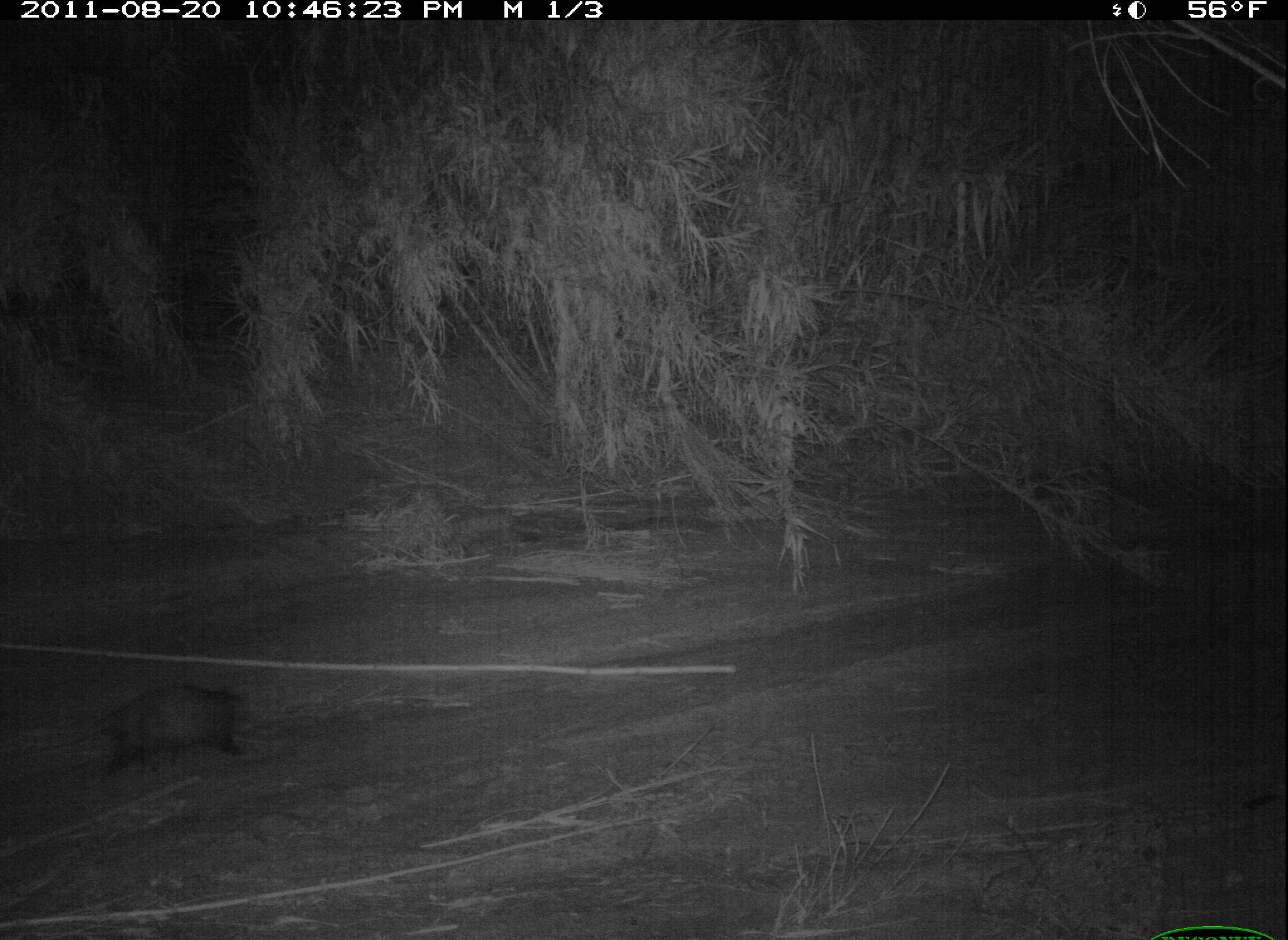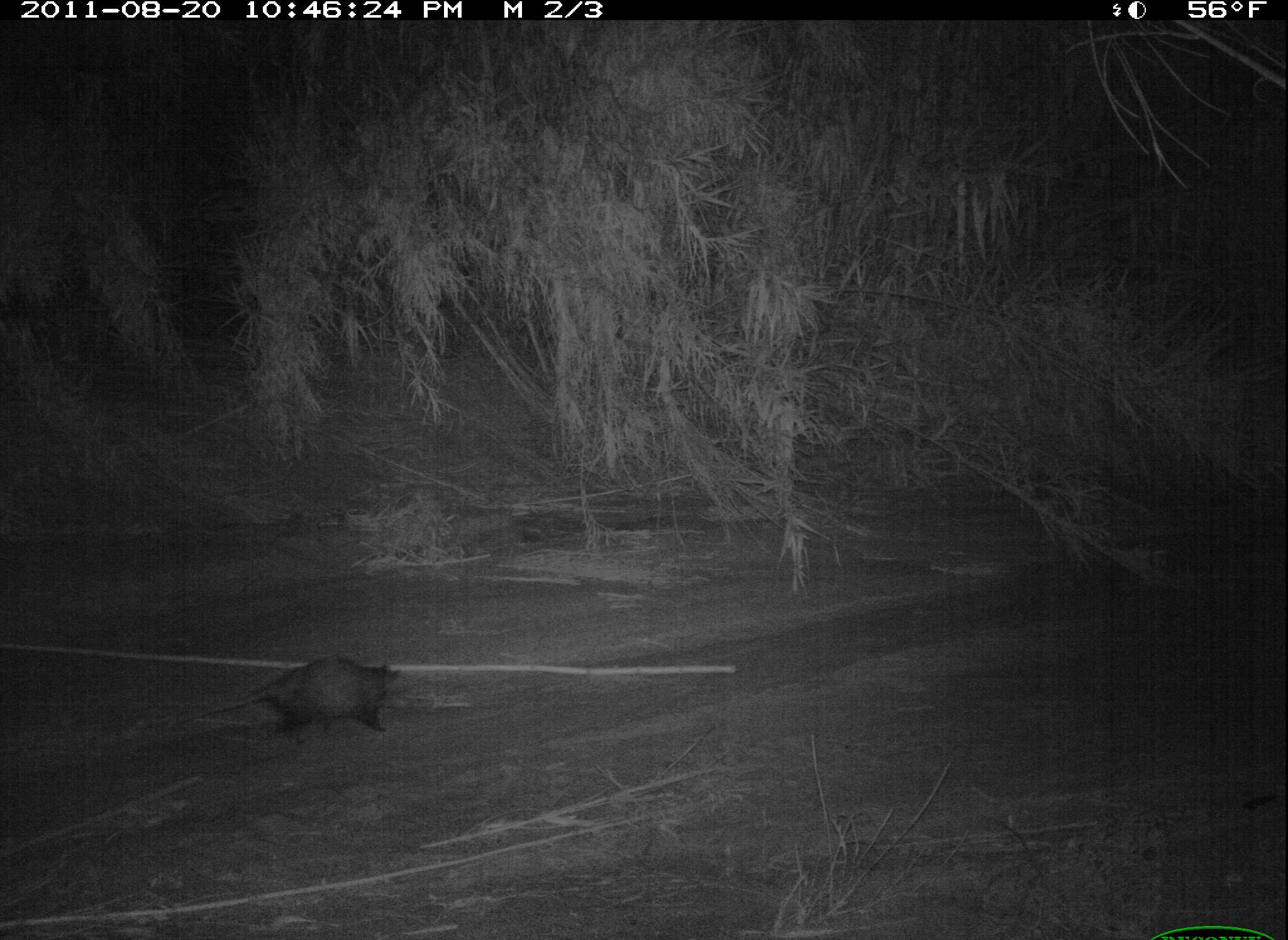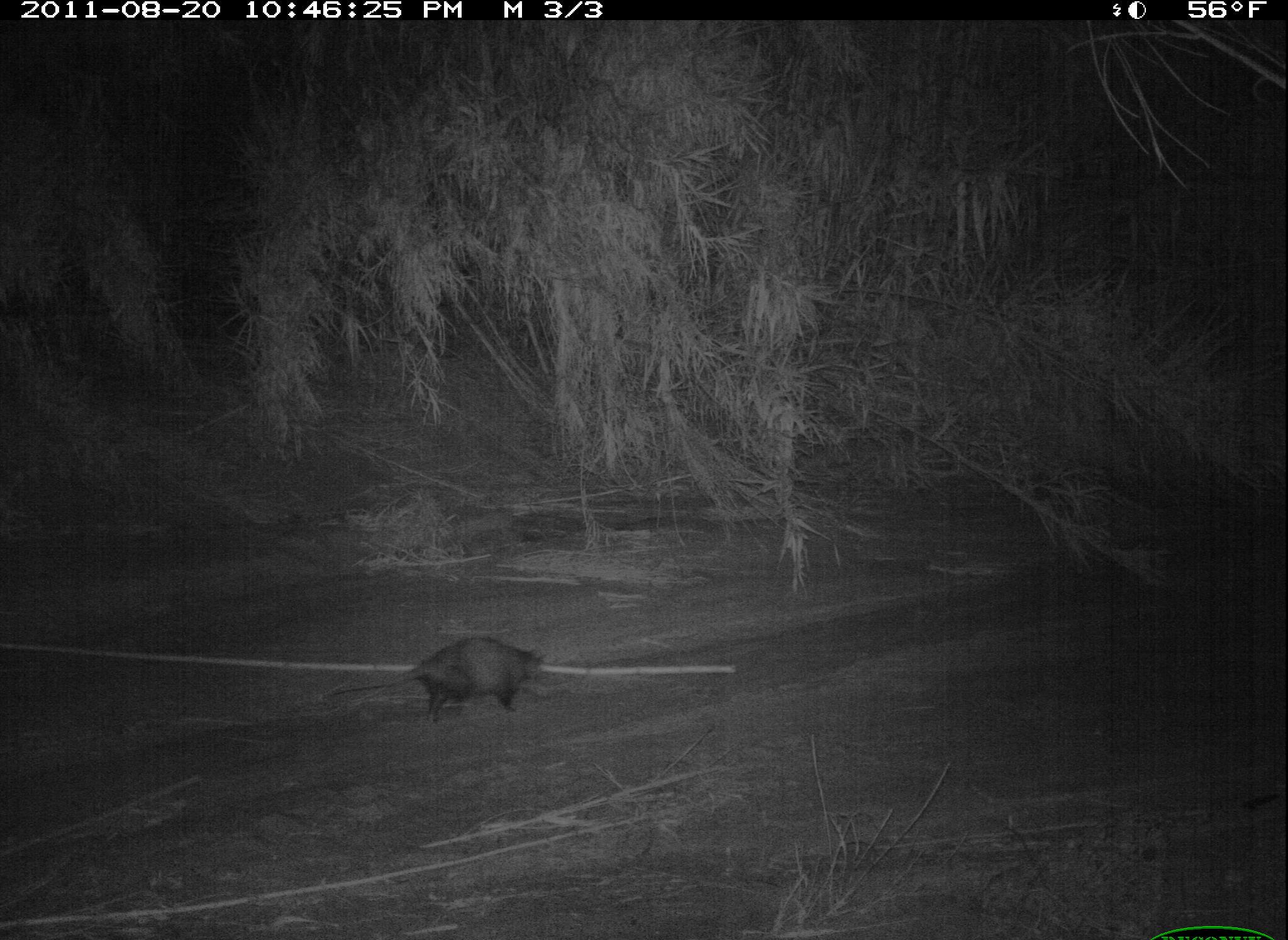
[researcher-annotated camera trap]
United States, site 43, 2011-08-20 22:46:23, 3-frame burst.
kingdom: Animalia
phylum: Chordata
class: Mammalia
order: Didelphimorphia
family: Didelphidae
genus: Didelphis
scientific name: Didelphis virginiana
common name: virginia opossum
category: opossum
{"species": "opossum (virginia opossum) (Didelphis virginiana)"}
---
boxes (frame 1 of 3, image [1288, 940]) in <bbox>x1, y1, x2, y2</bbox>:
opossum: <bbox>11, 670, 291, 799</bbox>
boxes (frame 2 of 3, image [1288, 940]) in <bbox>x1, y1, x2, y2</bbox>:
opossum: <bbox>201, 641, 423, 763</bbox>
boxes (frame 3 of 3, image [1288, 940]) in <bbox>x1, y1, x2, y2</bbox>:
opossum: <bbox>303, 628, 569, 730</bbox>